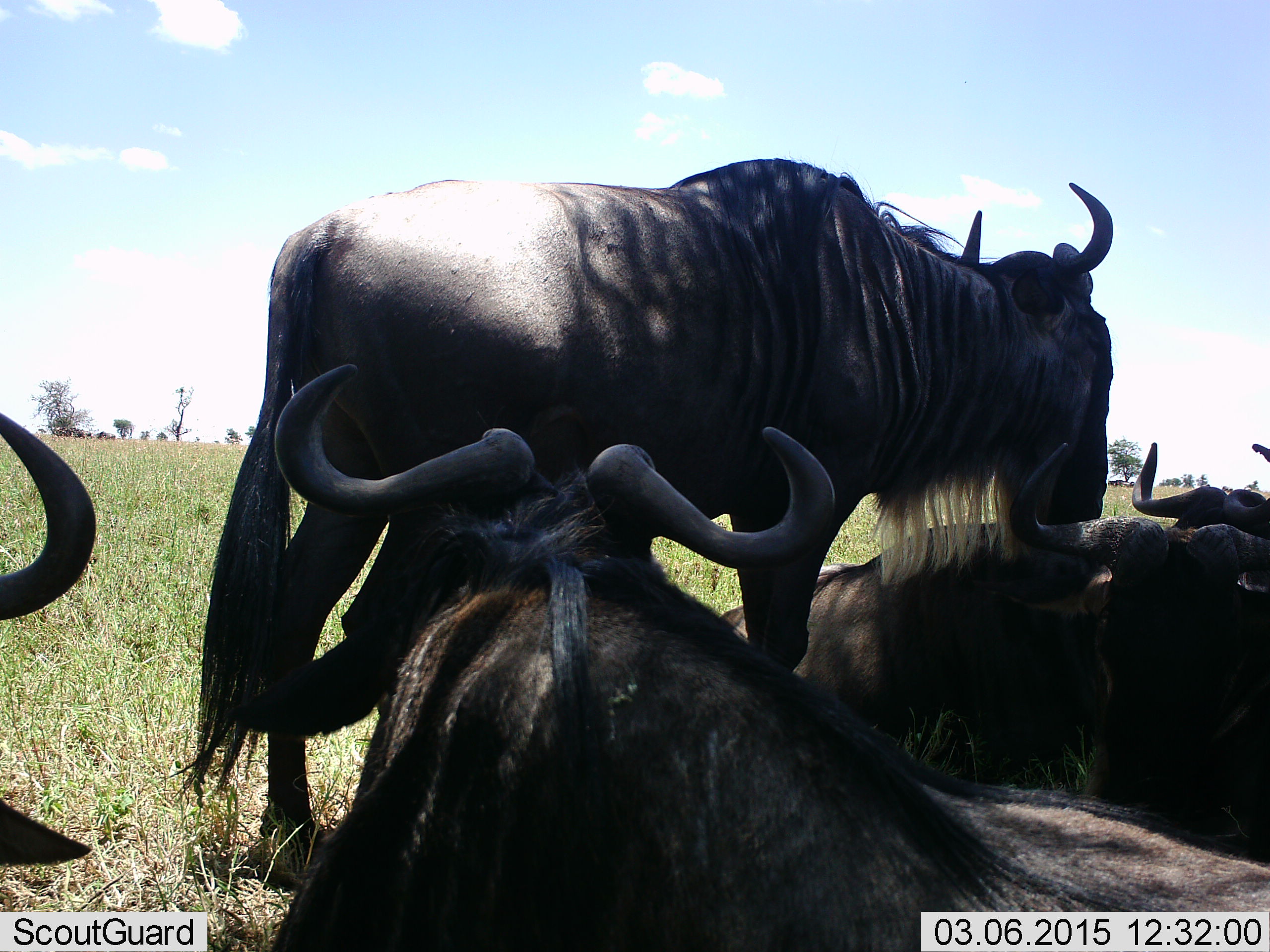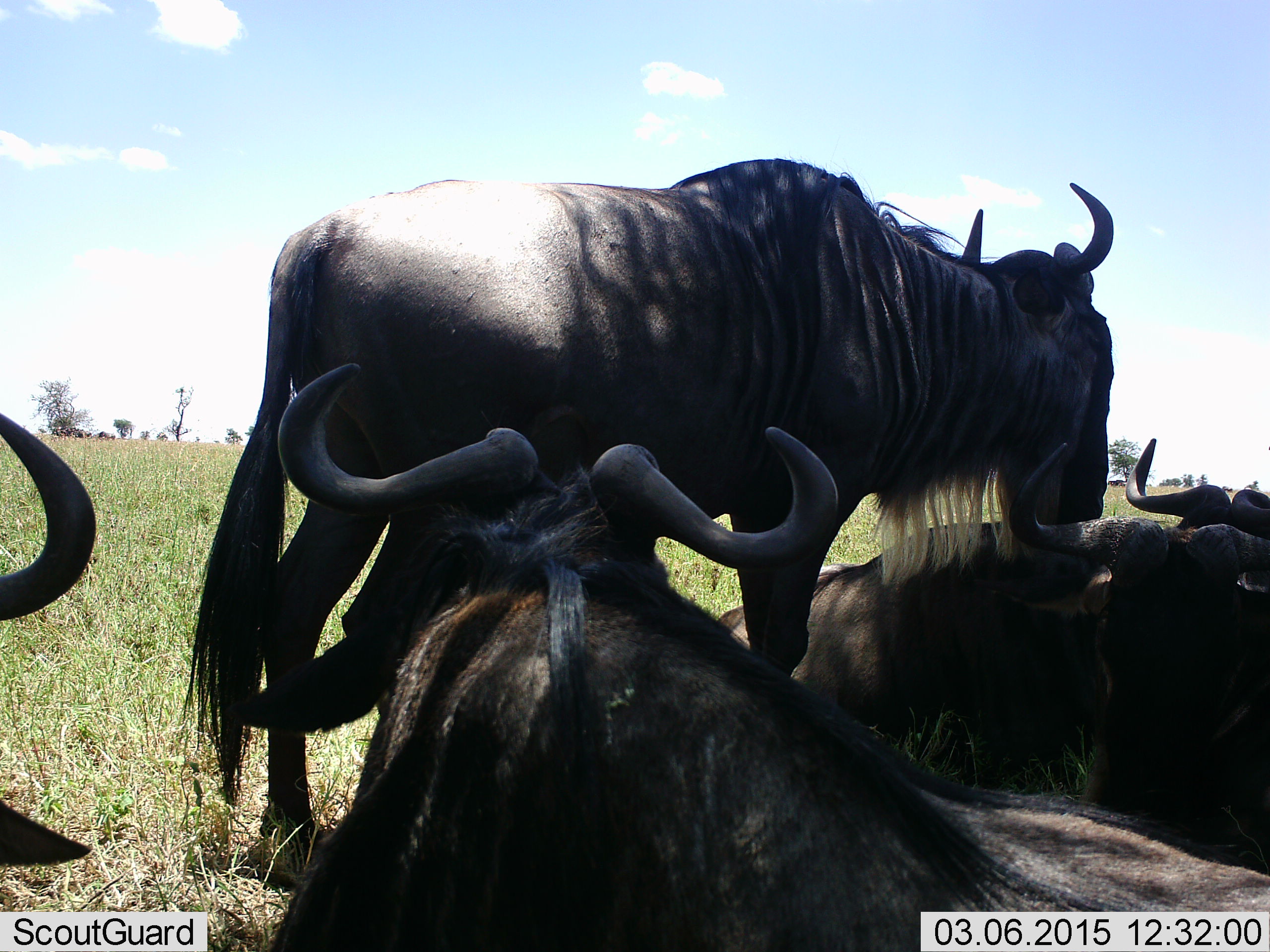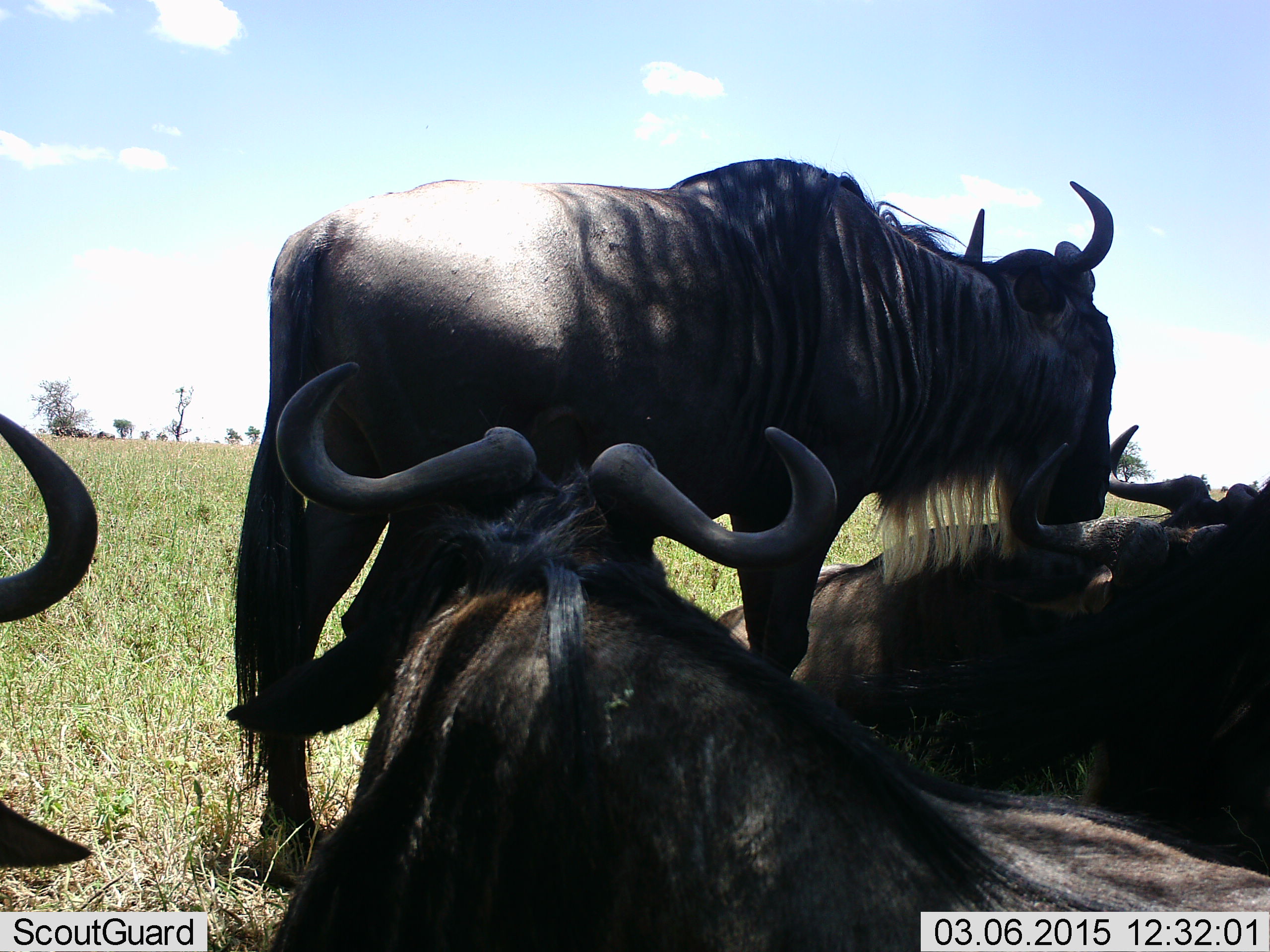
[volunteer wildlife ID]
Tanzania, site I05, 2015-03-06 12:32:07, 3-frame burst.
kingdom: Animalia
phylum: Chordata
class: Mammalia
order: Artiodactyla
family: Bovidae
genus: Connochaetes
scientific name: Connochaetes taurinus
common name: blue wildebeest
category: wildebeest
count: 5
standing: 80%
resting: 100%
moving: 0%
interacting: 0%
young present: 0%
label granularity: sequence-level